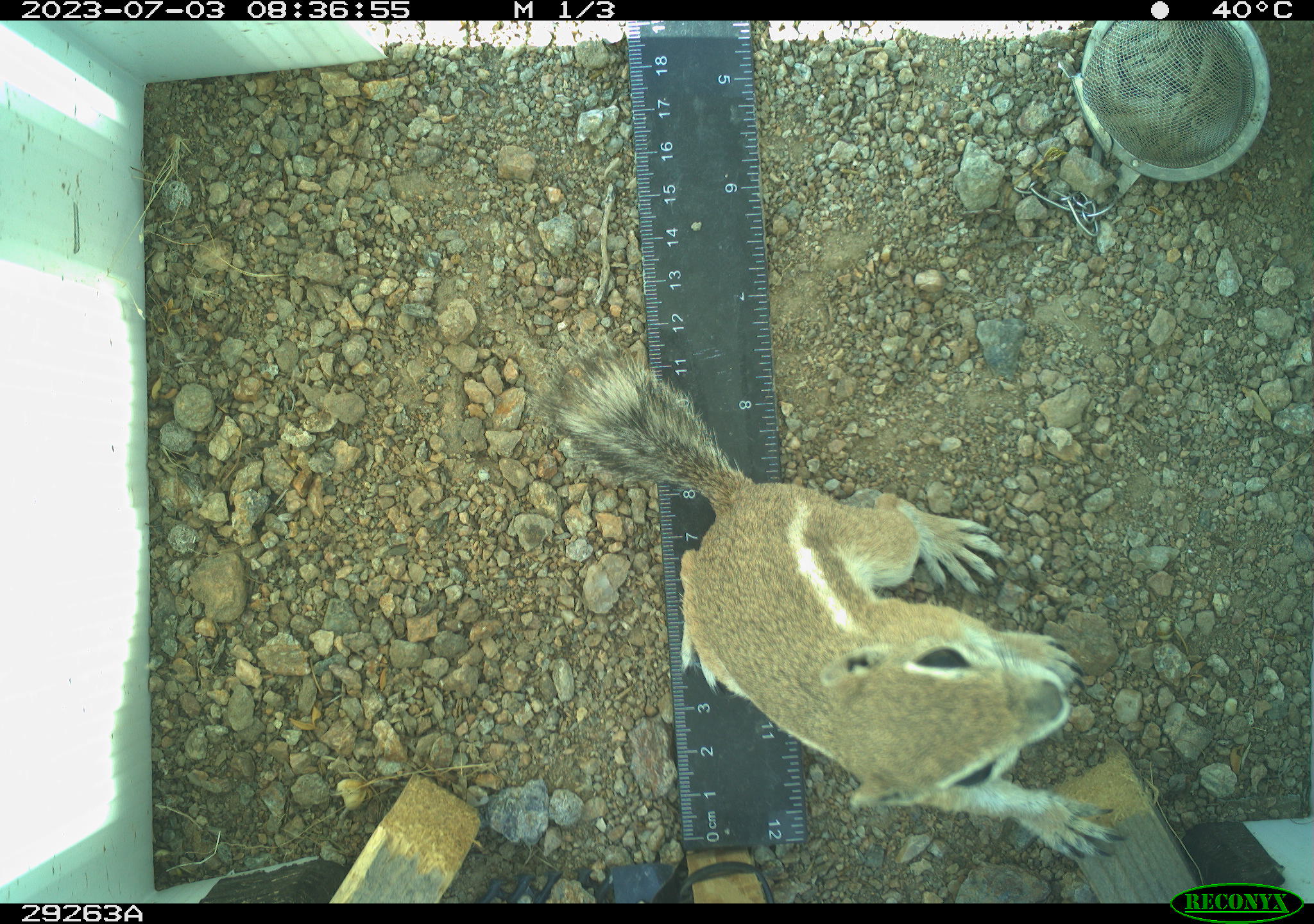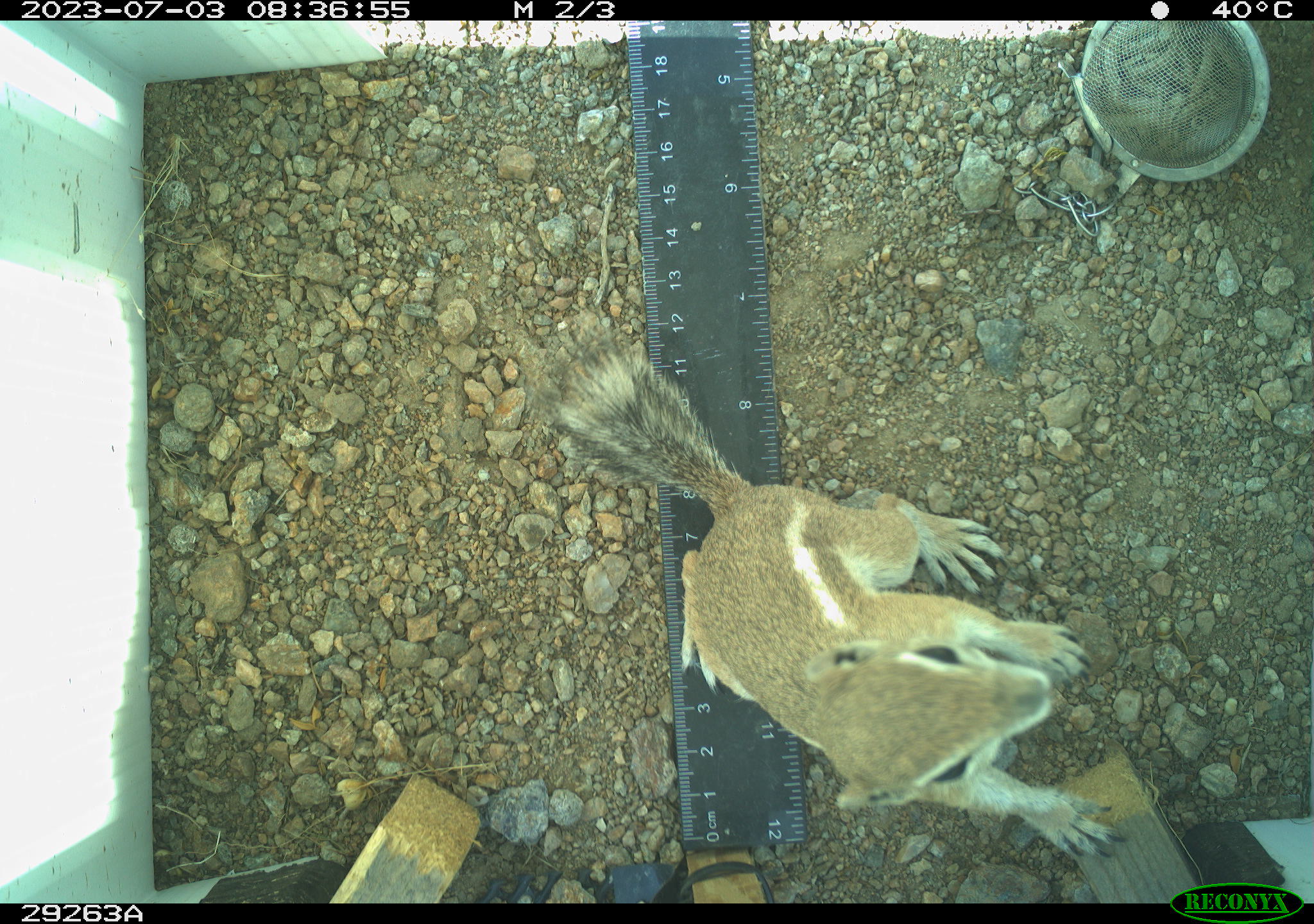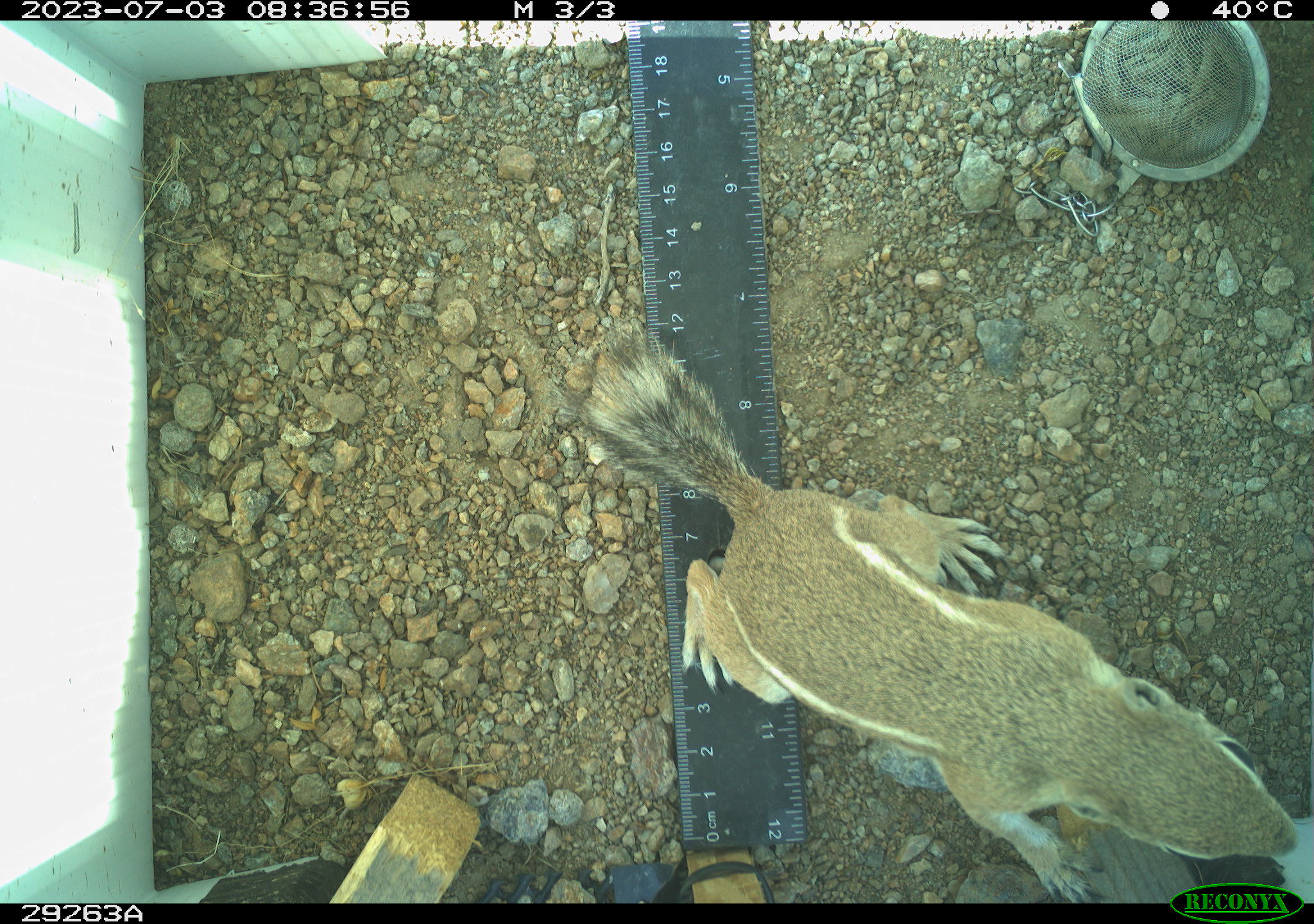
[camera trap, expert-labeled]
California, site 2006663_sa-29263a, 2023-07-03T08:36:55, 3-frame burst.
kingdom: Animalia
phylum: Chordata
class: Mammalia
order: Rodentia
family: Sciuridae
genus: Ammospermophilus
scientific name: Ammospermophilus leucurus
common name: white-tailed antelope squirrel